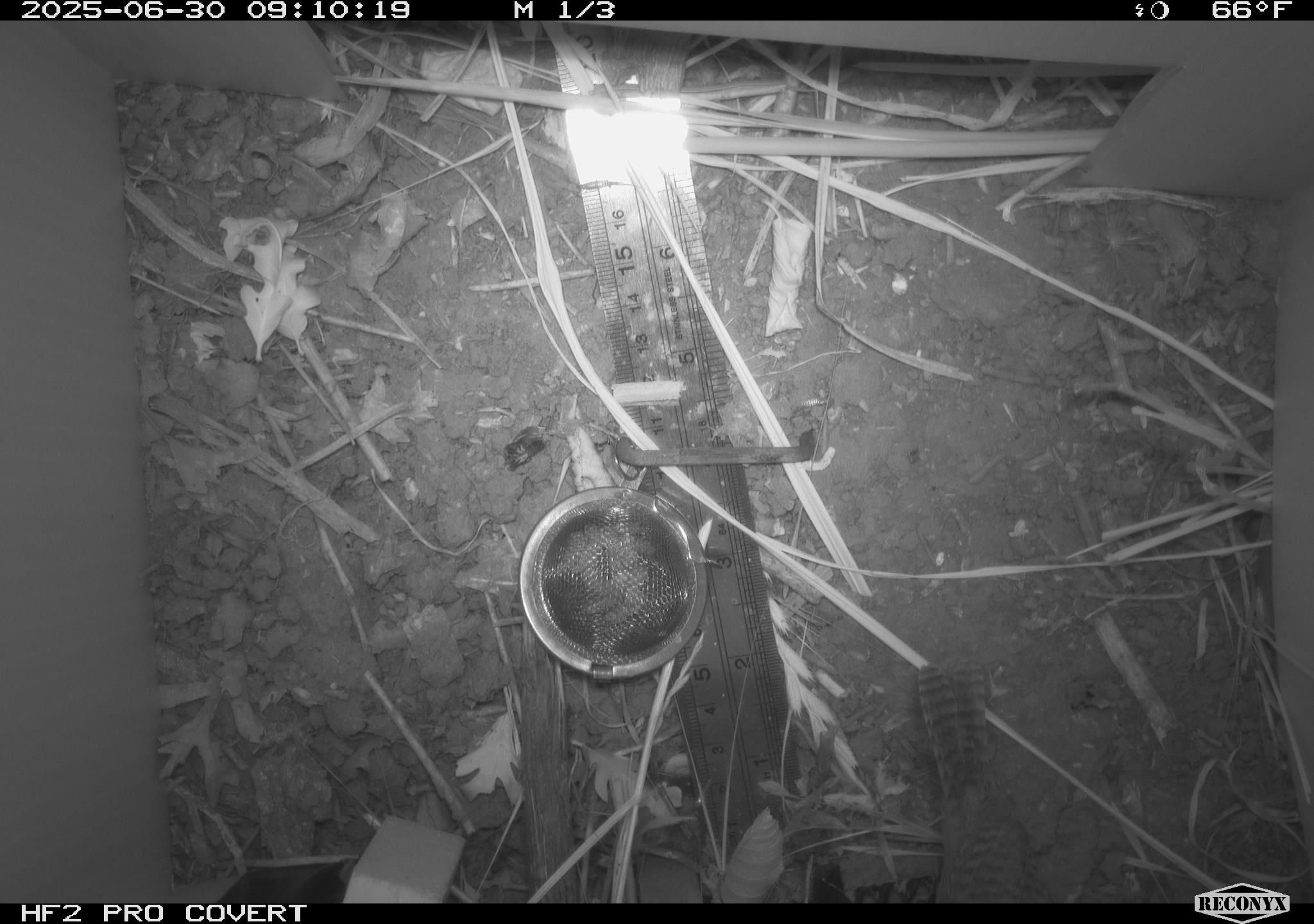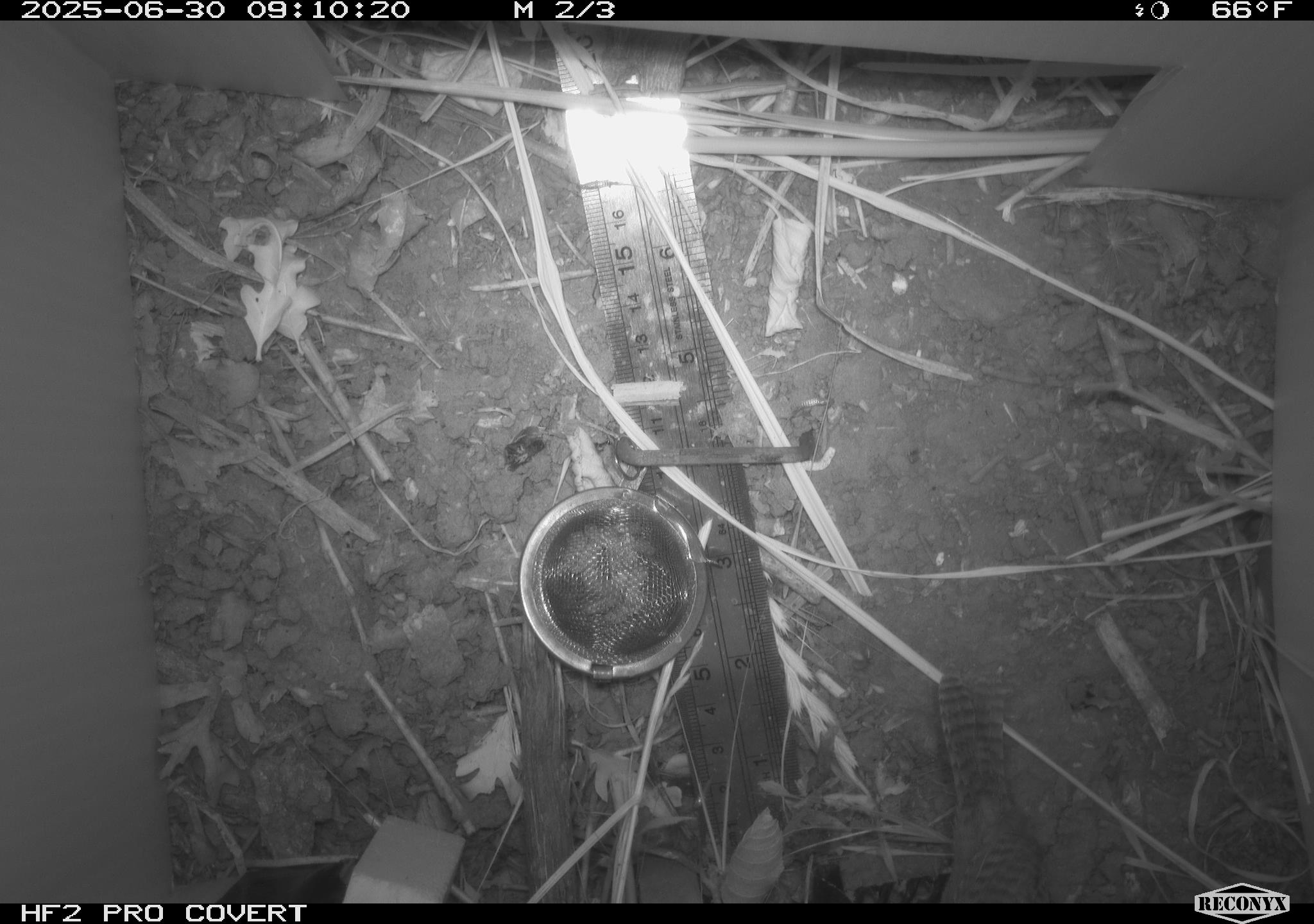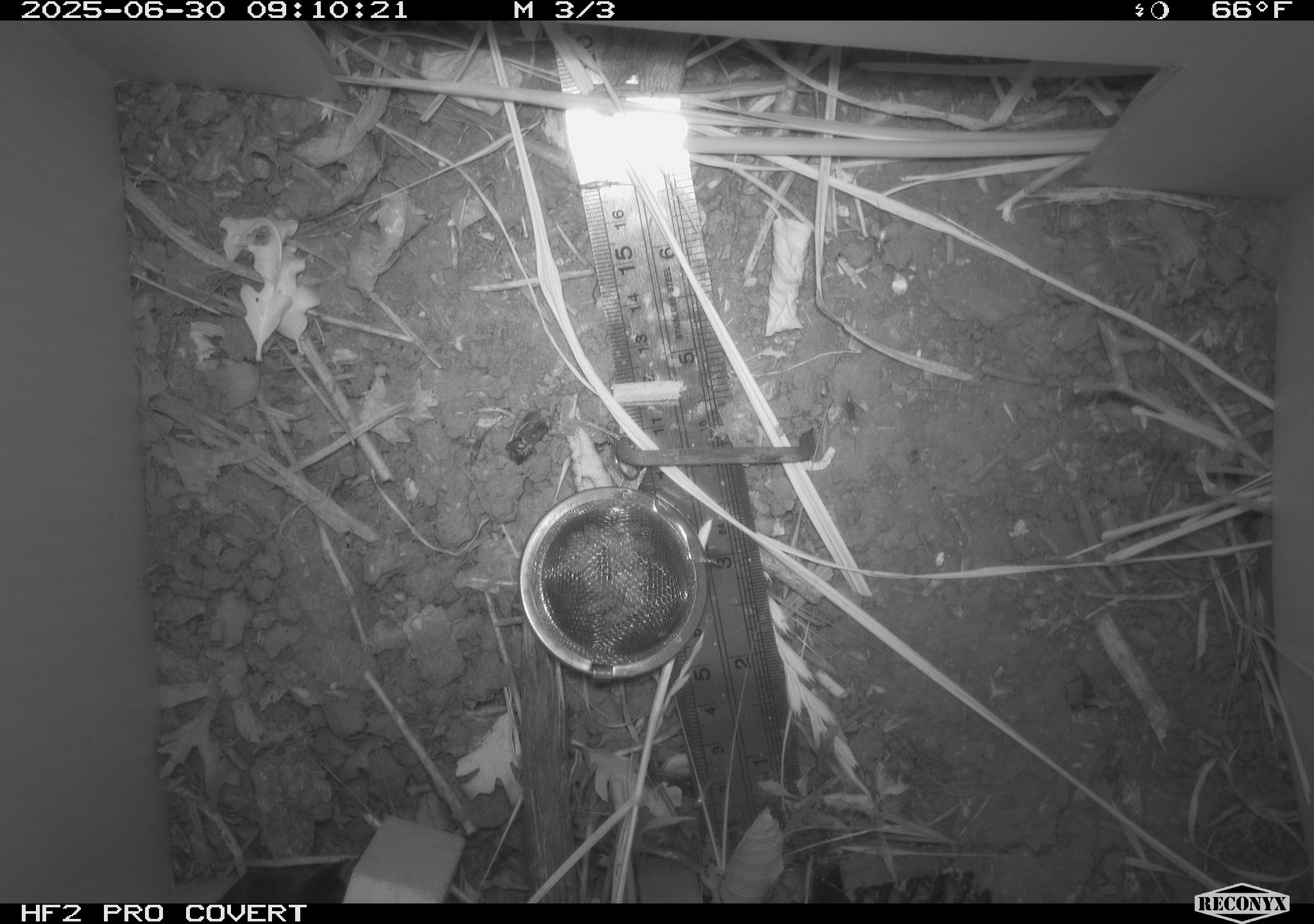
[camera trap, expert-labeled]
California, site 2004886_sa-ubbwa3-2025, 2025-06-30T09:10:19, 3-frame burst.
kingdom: Animalia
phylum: Chordata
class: Aves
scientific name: Aves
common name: bird